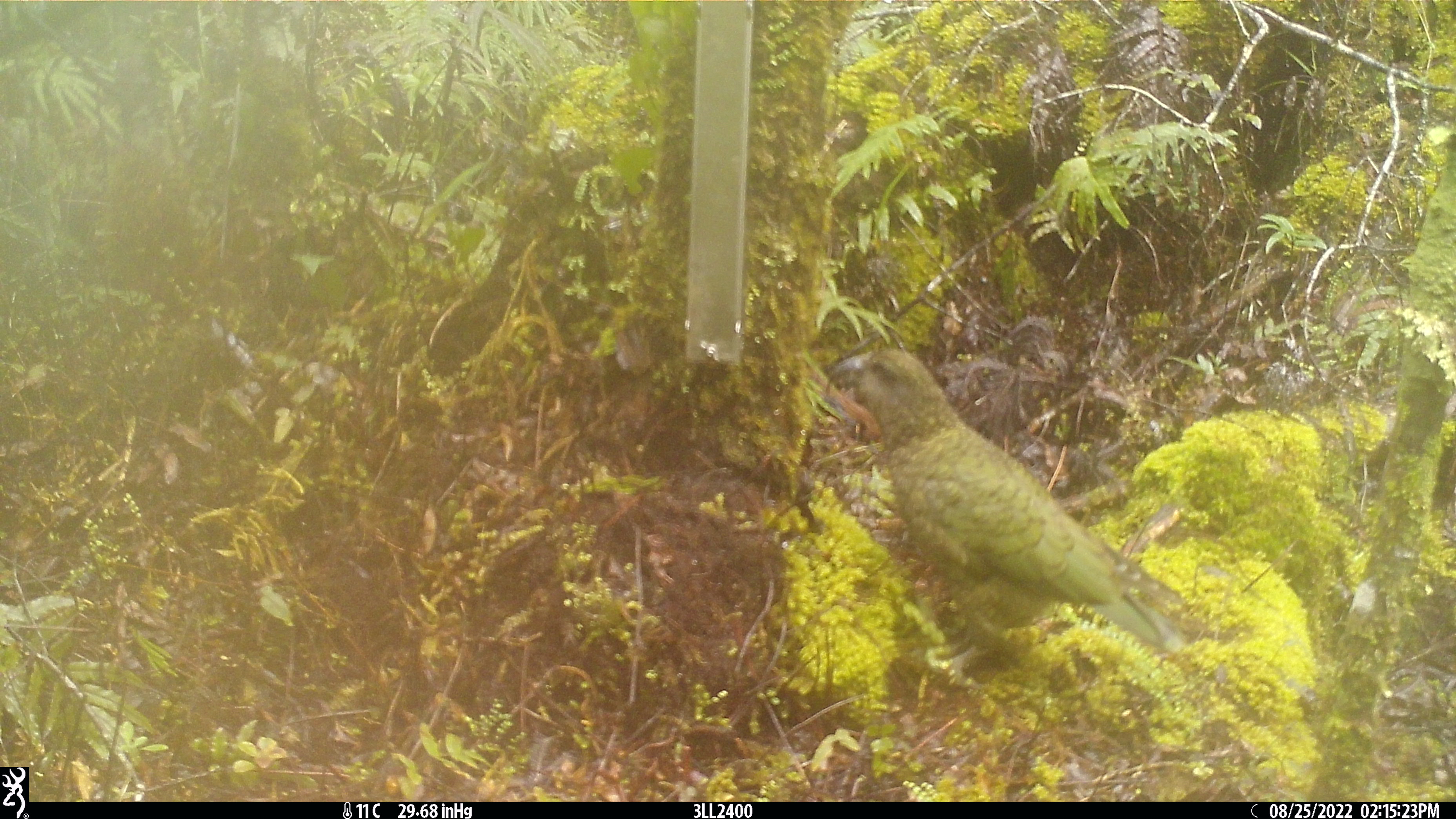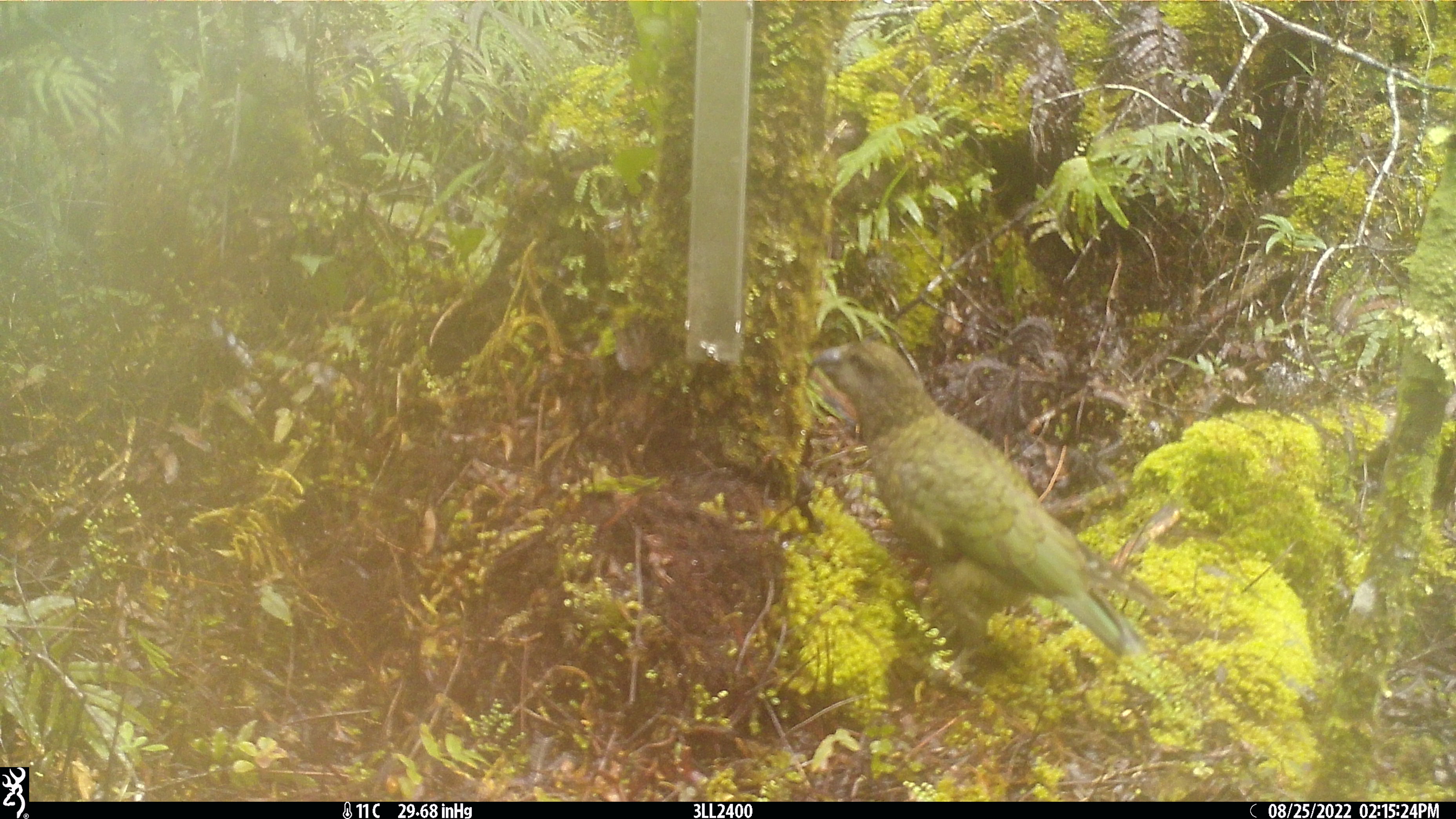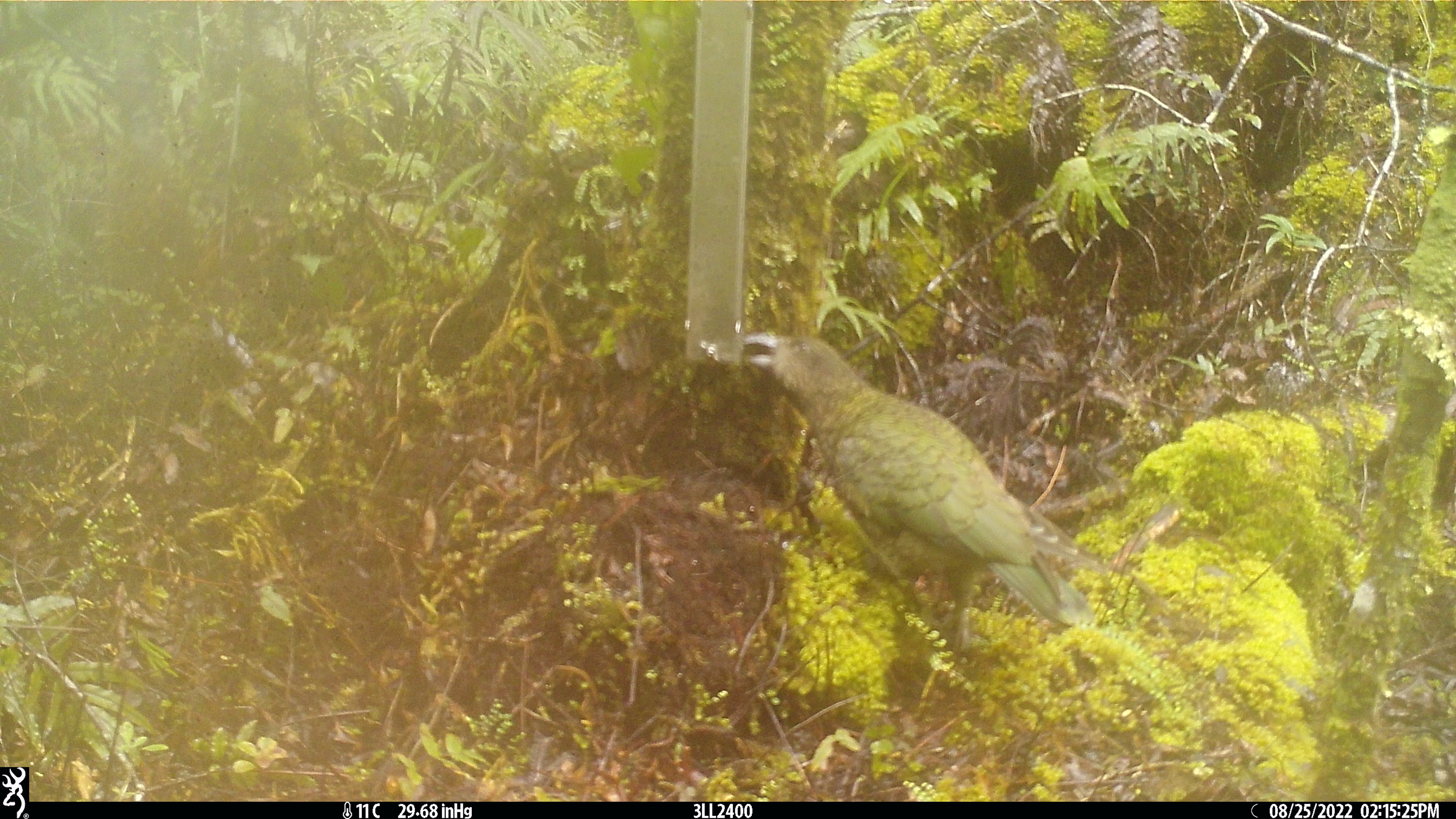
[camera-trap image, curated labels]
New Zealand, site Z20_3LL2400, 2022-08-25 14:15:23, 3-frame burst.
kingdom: Animalia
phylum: Chordata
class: Aves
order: Psittaciformes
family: Strigopidae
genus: Nestor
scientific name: Nestor notabilis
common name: kea